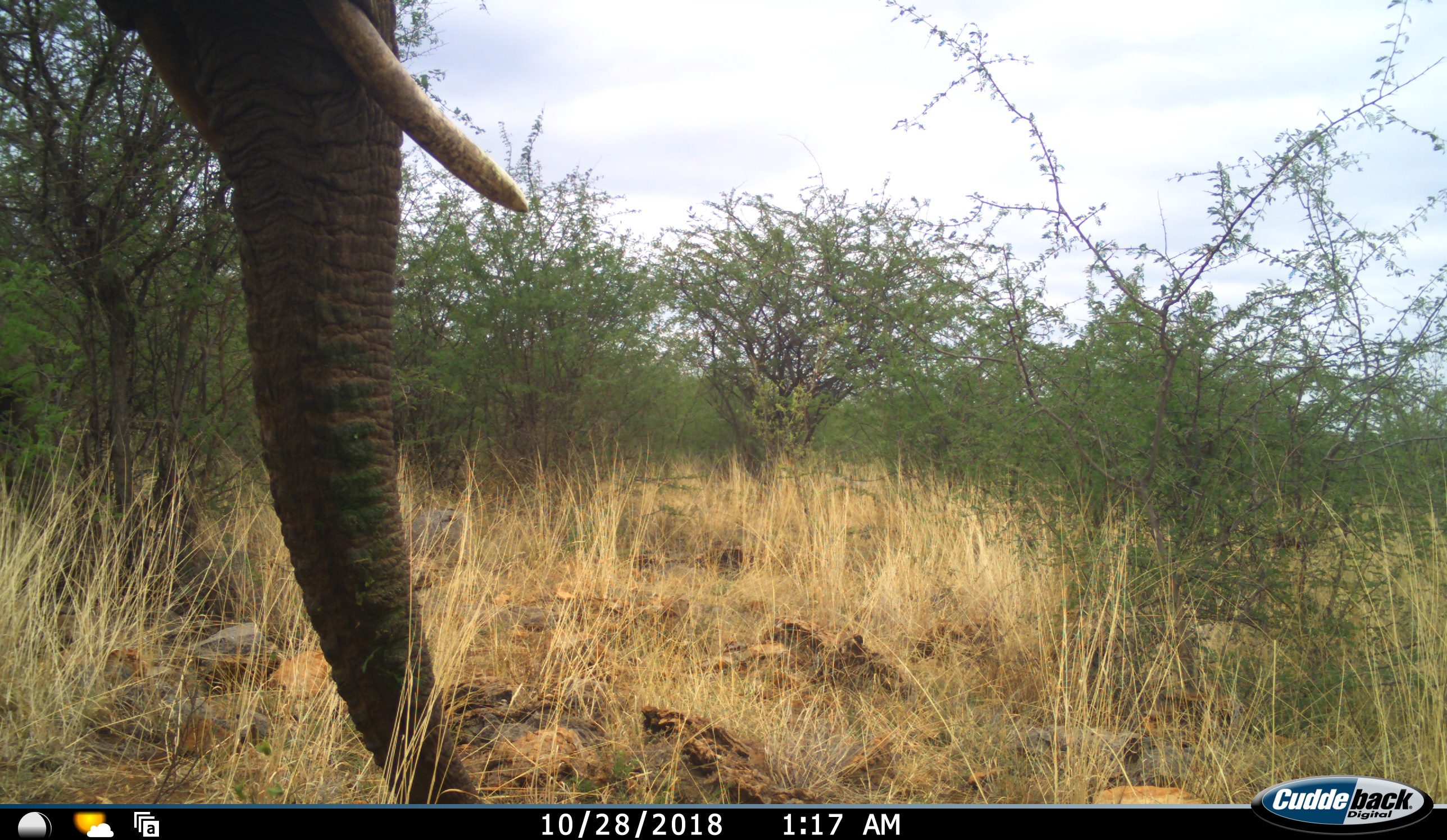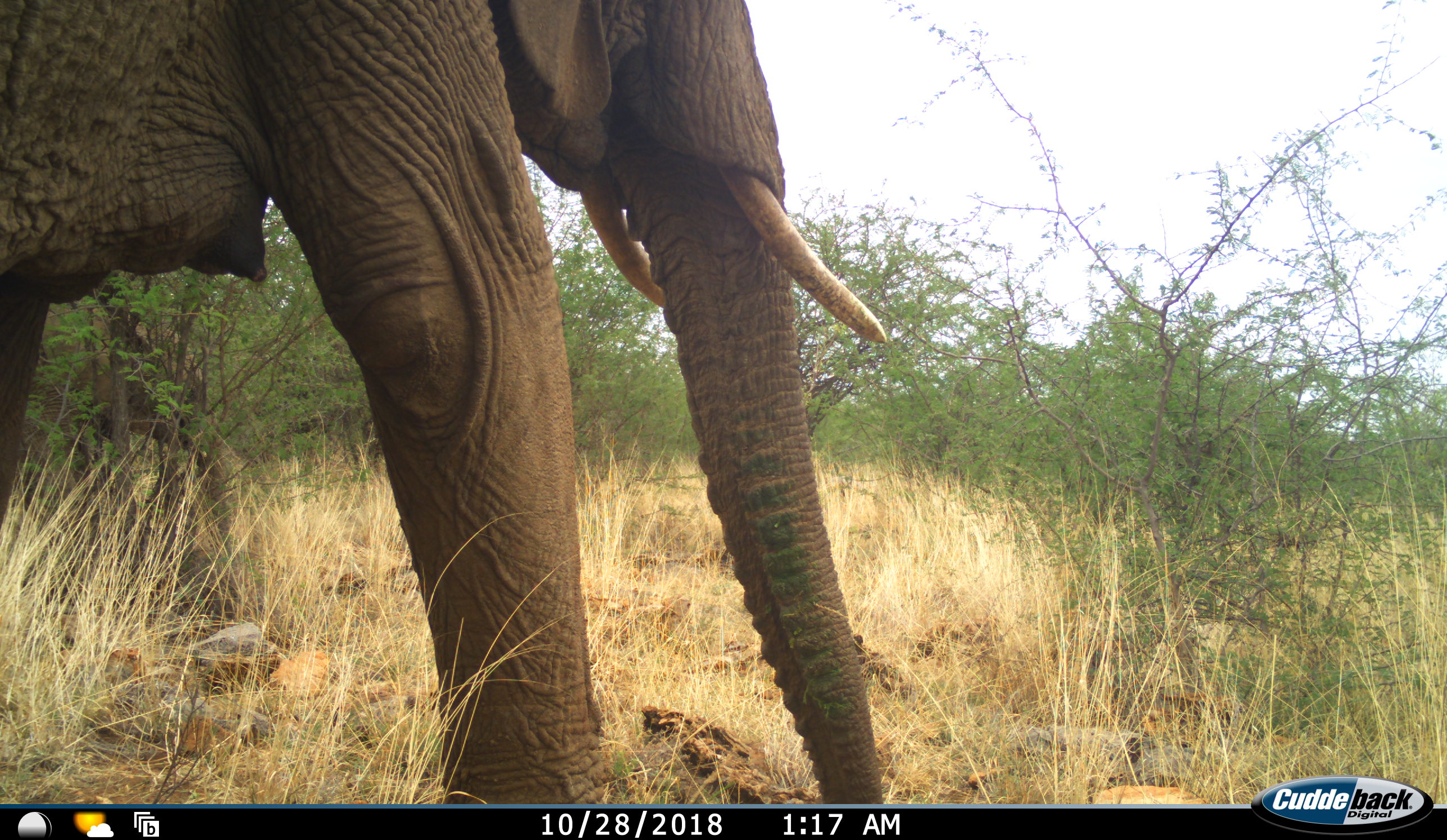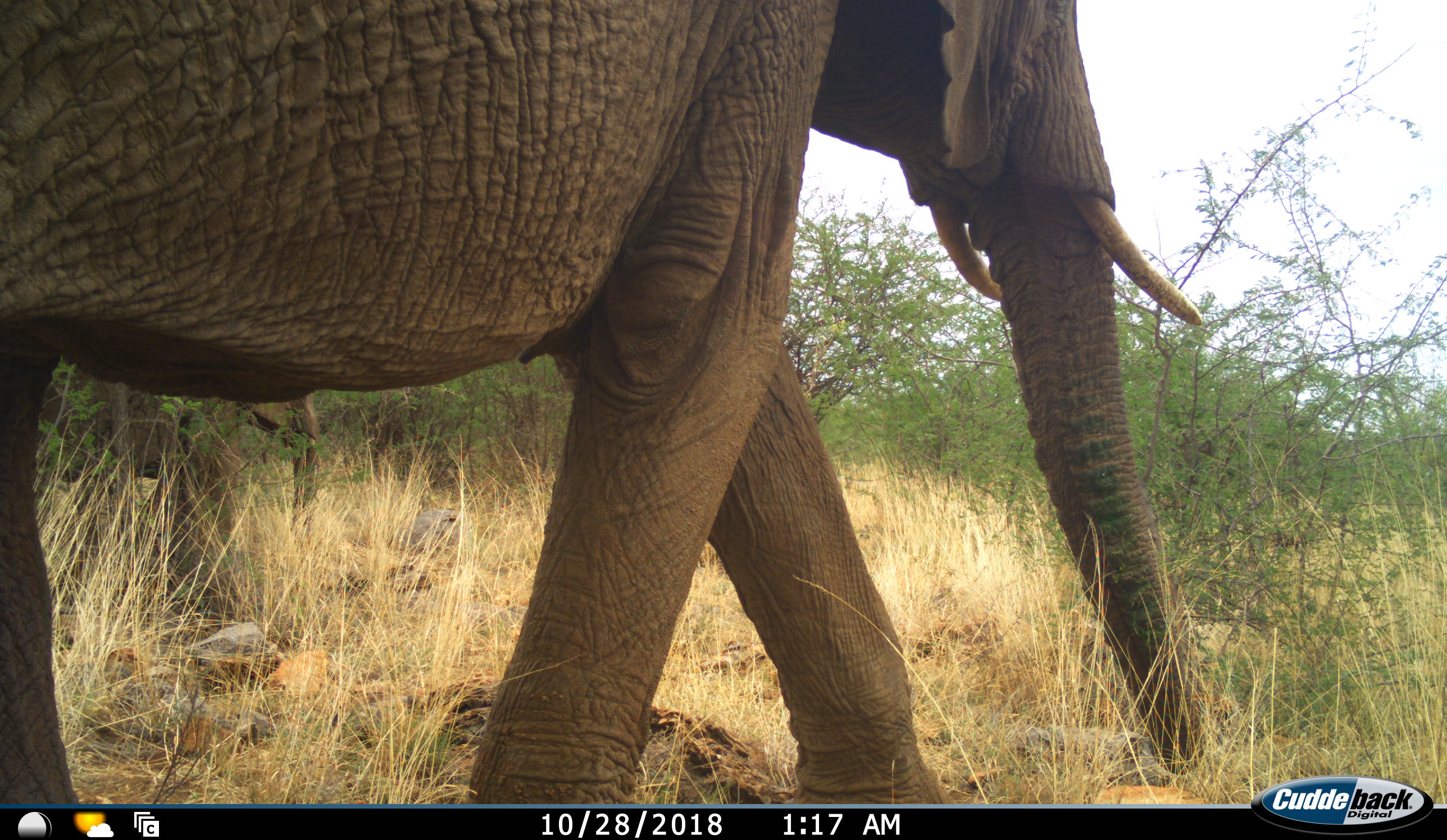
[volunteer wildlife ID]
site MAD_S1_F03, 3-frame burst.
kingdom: Animalia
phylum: Chordata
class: Mammalia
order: Proboscidea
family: Elephantidae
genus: Loxodonta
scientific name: Loxodonta africana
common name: african bush elephant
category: elephant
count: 1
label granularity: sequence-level